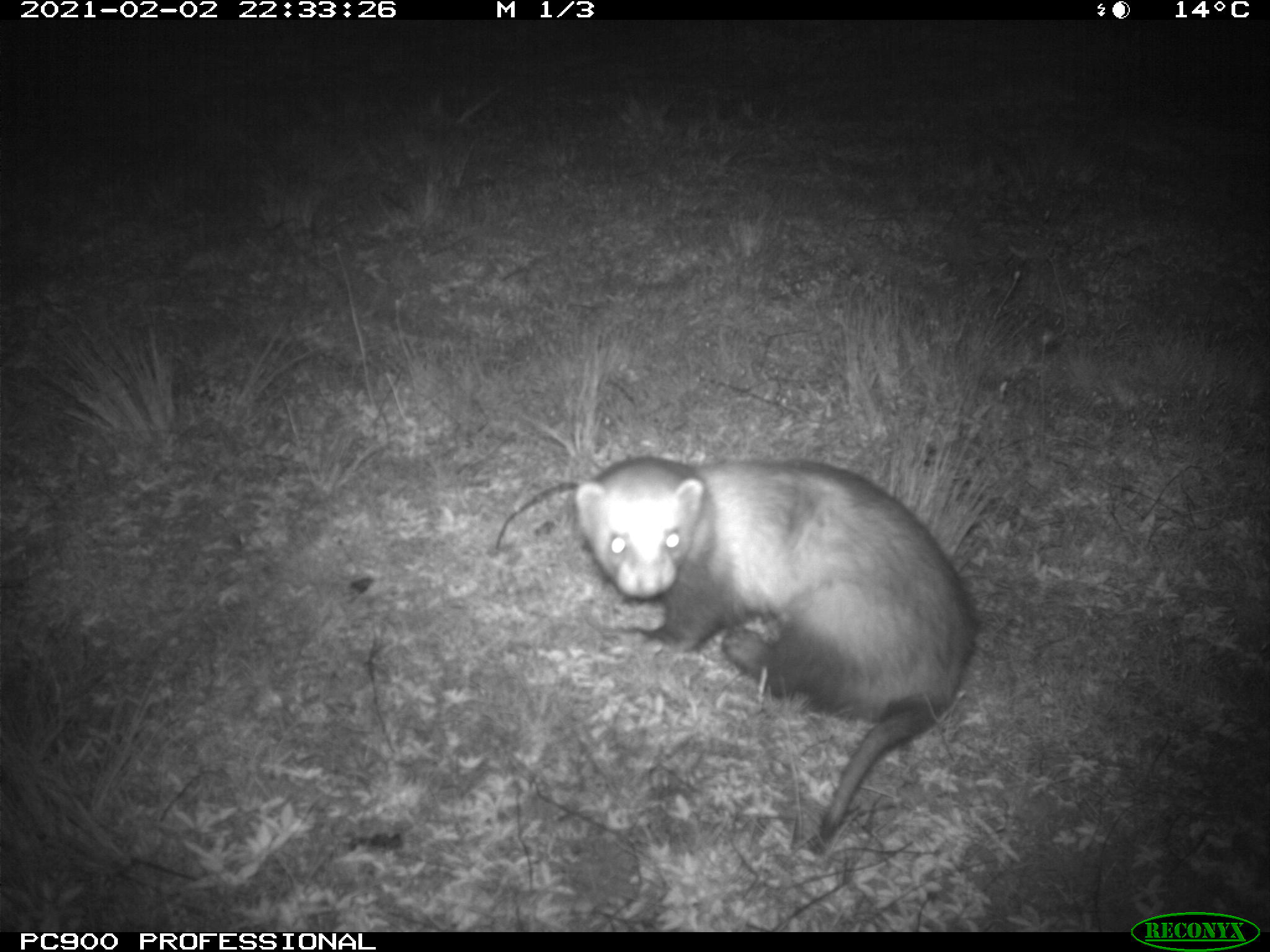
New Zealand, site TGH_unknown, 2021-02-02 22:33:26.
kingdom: Animalia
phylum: Chordata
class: Mammalia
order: Carnivora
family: Mustelidae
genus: Mustela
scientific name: Mustela furo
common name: ferret